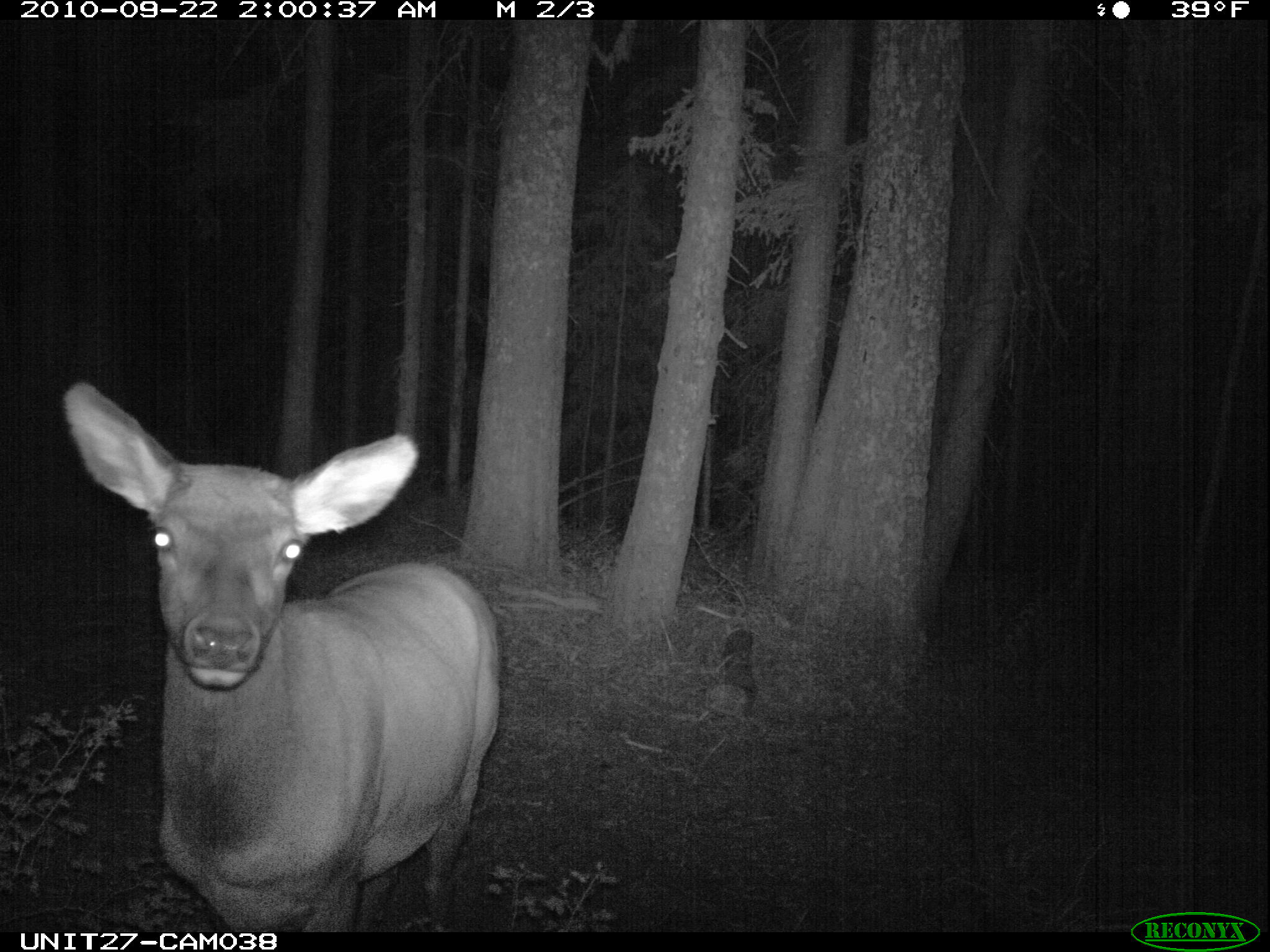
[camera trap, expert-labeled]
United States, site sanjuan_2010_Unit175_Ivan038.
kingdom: Animalia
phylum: Chordata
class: Mammalia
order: Artiodactyla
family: Cervidae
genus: Cervus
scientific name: Cervus elaphus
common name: red deer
Cervus elaphus (red deer).